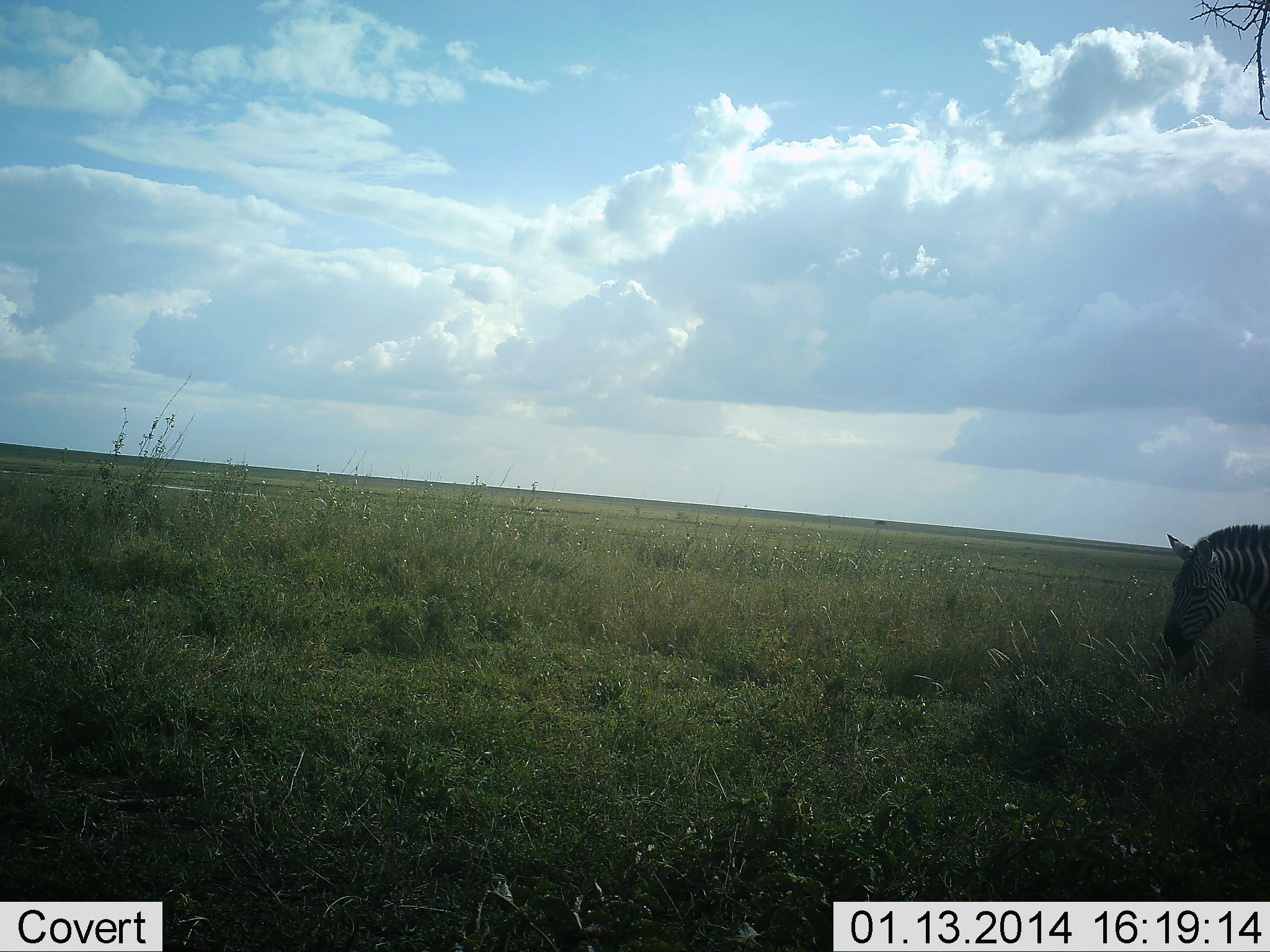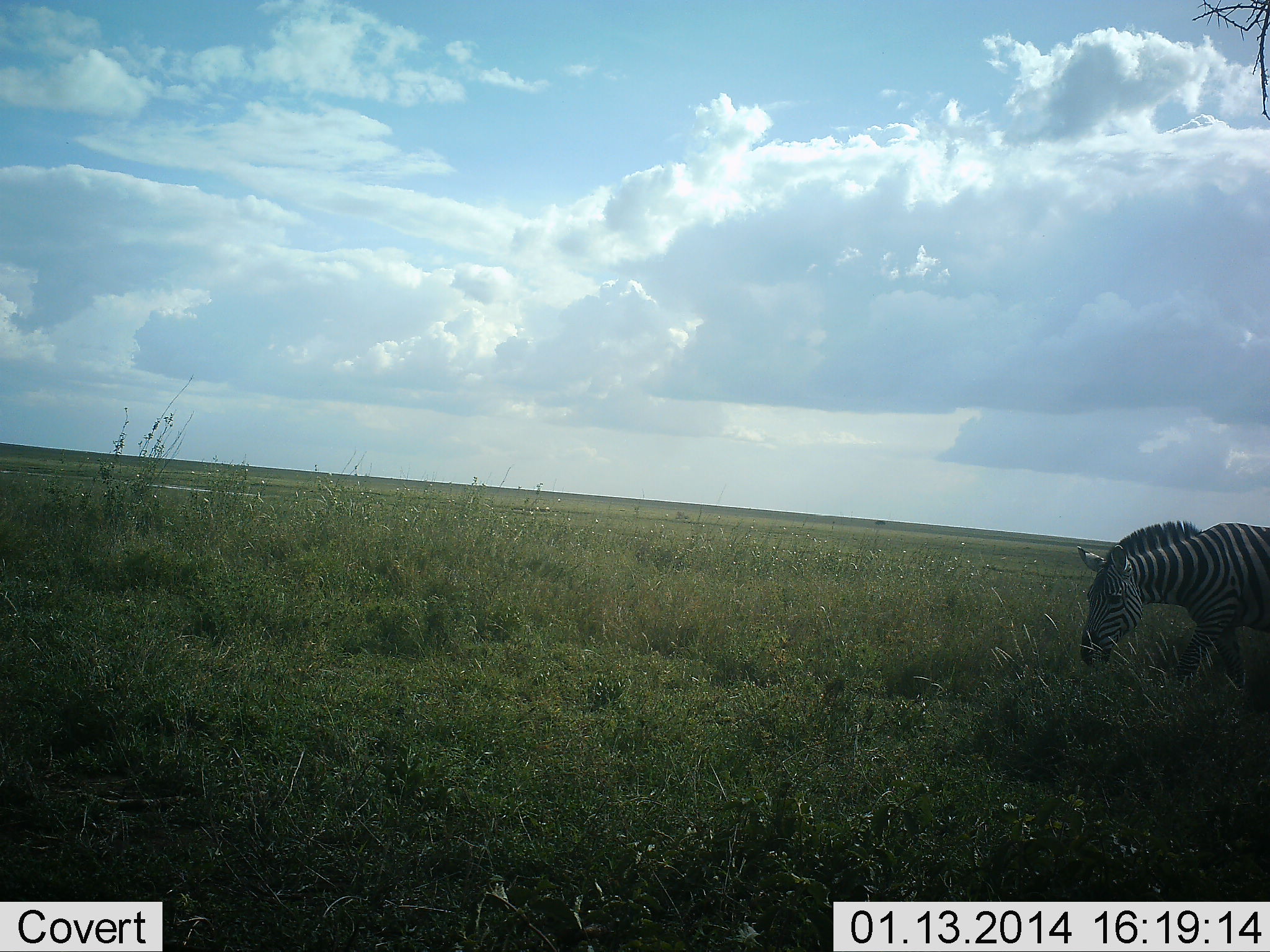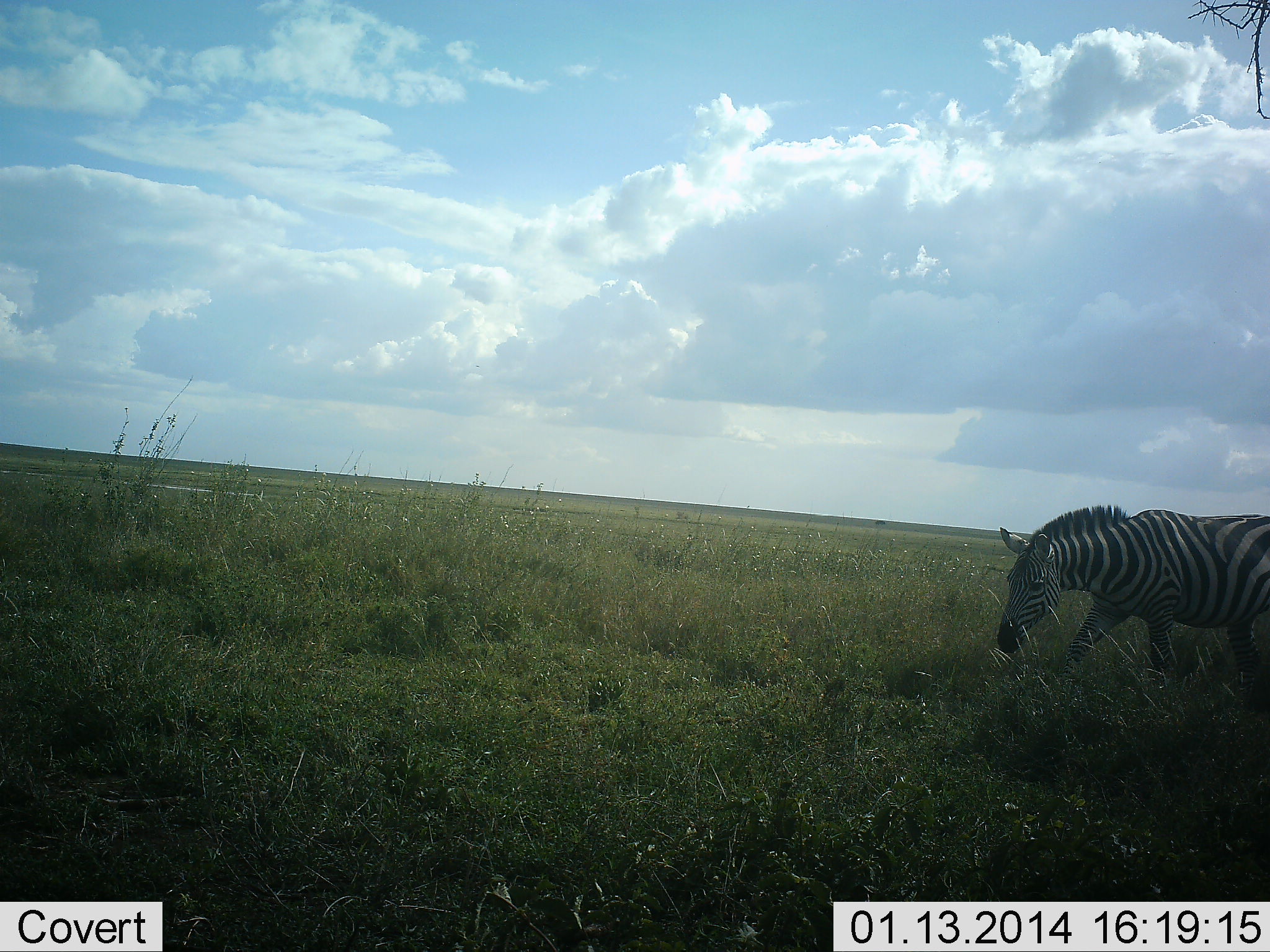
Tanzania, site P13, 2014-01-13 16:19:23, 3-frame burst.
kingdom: Animalia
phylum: Chordata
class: Mammalia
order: Perissodactyla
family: Equidae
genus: Equus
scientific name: Equus quagga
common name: plains zebra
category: zebra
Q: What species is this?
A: Zebra (plains zebra) (Equus quagga).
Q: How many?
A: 1.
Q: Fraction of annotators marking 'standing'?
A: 10%.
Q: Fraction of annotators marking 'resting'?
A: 0%.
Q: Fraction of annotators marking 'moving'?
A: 90%.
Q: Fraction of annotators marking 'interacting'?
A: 0%.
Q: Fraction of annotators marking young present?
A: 0%.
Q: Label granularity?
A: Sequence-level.